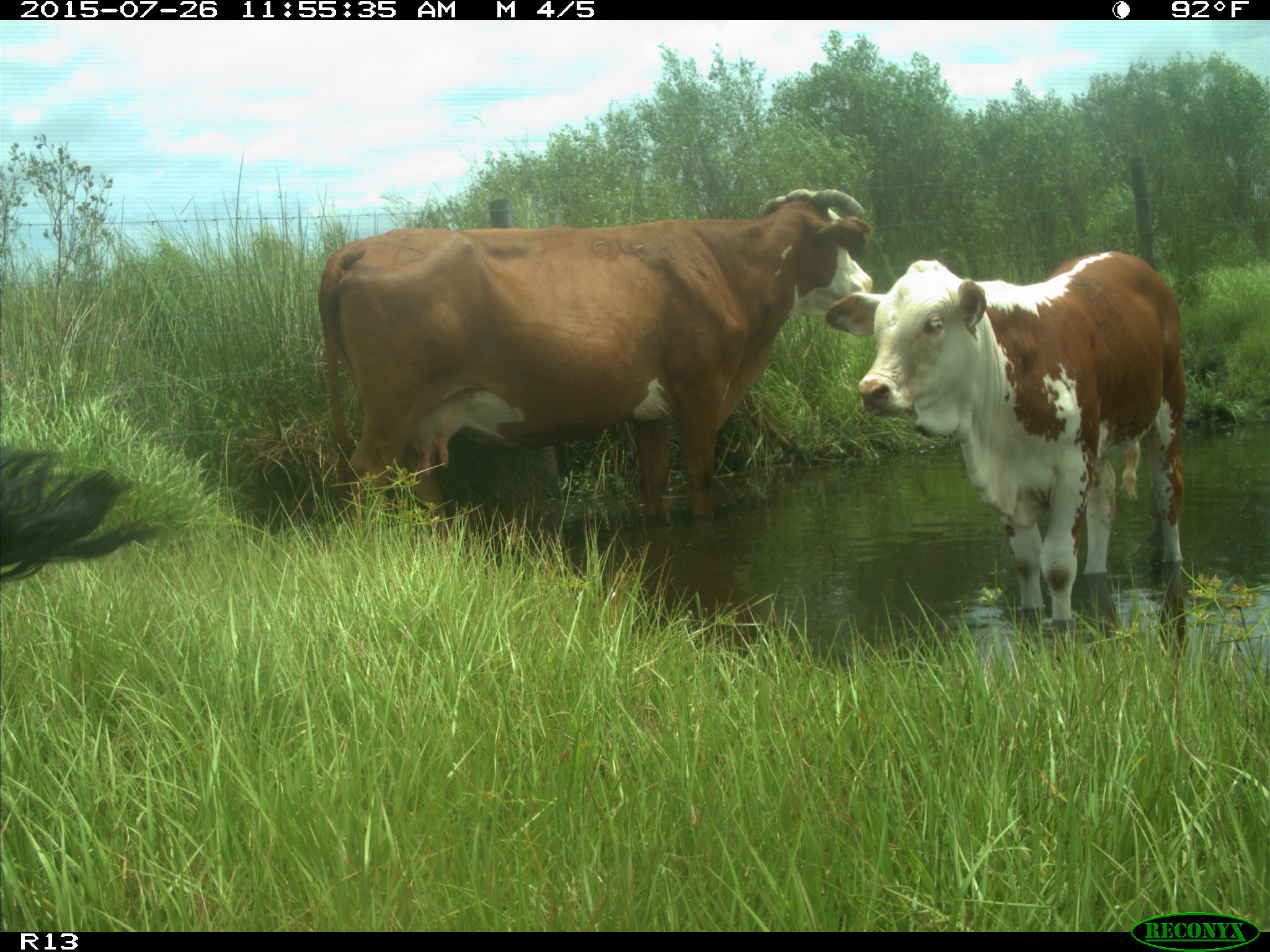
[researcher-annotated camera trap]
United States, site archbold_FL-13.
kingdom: Animalia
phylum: Chordata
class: Mammalia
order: Artiodactyla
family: Bovidae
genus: Bos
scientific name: Bos taurus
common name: domestic cow